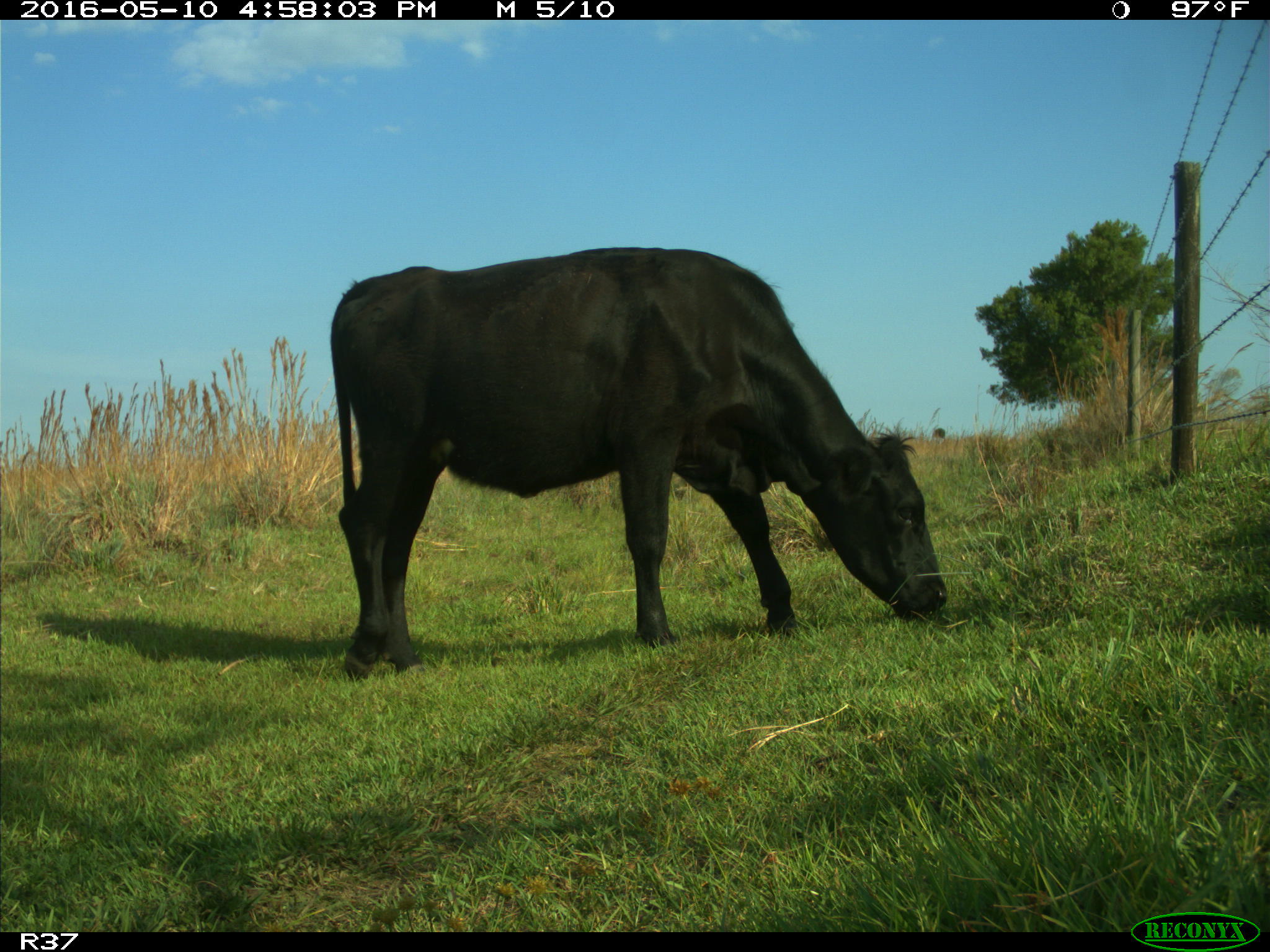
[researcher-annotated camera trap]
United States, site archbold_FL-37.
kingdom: Animalia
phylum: Chordata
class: Mammalia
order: Artiodactyla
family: Bovidae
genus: Bos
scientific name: Bos taurus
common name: domestic cow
Bos taurus (domestic cow).